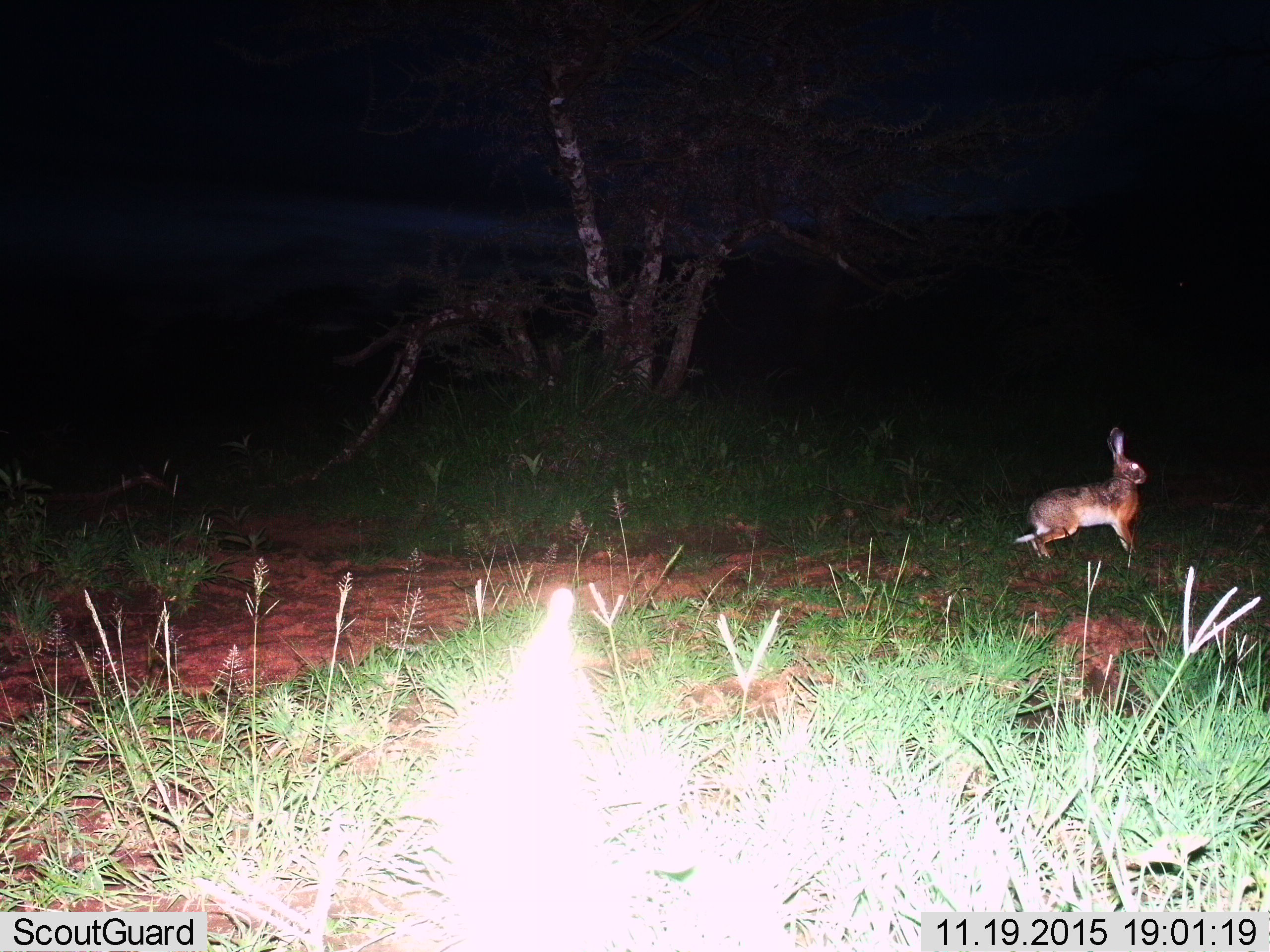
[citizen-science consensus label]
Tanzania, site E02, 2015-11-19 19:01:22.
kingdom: Animalia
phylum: Chordata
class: Mammalia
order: Lagomorpha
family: Leporidae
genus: Lepus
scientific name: Lepus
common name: hare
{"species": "hare (Lepus)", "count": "1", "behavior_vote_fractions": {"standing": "26%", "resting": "0%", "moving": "74%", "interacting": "0%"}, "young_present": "0%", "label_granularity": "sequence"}